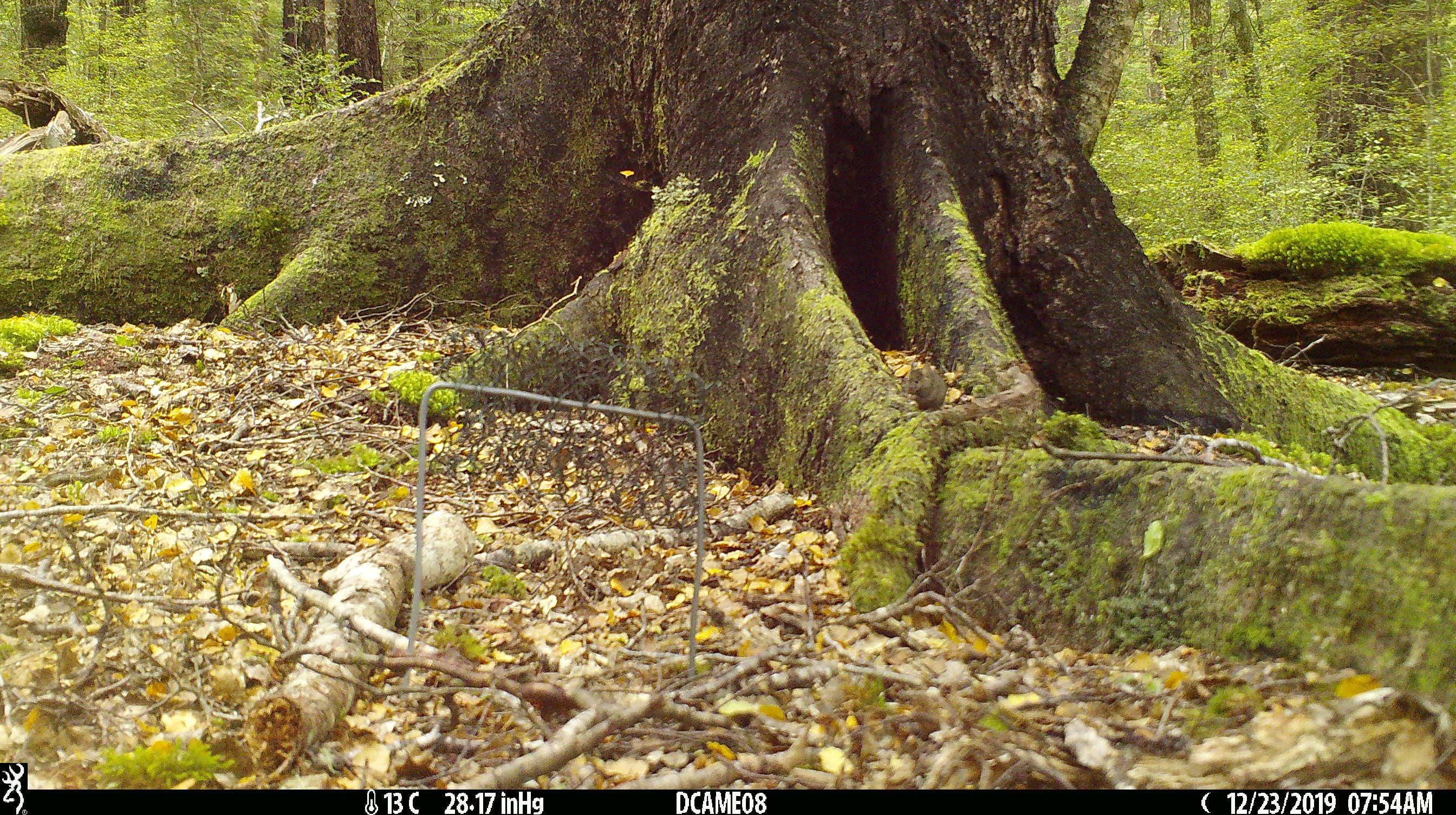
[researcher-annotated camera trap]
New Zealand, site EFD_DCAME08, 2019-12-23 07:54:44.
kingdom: Animalia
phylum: Chordata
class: Mammalia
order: Rodentia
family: Muridae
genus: Mus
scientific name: Mus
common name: mouse